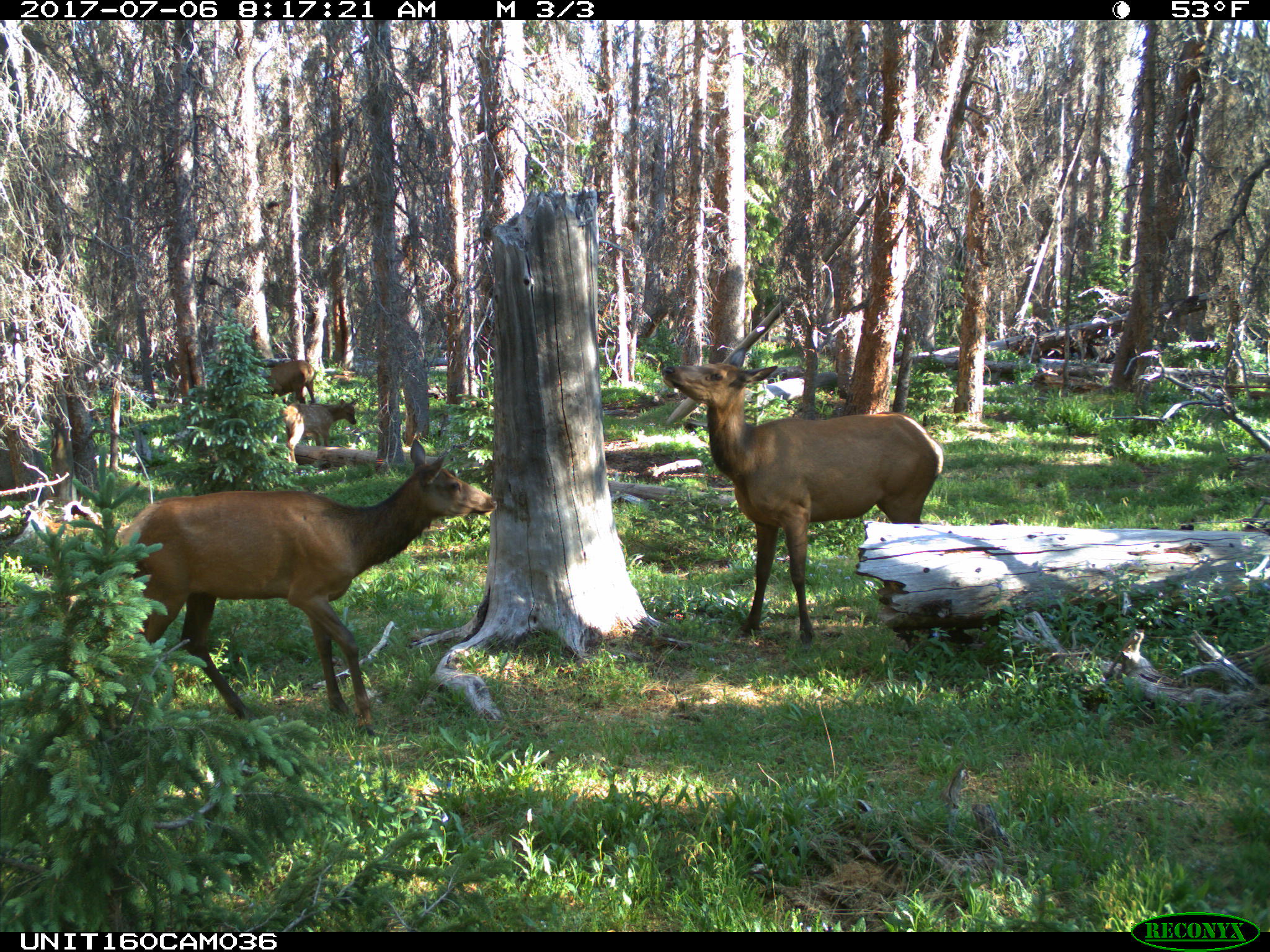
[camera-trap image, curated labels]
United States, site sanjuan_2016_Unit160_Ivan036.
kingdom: Animalia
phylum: Chordata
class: Mammalia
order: Artiodactyla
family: Cervidae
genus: Cervus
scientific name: Cervus elaphus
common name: red deer